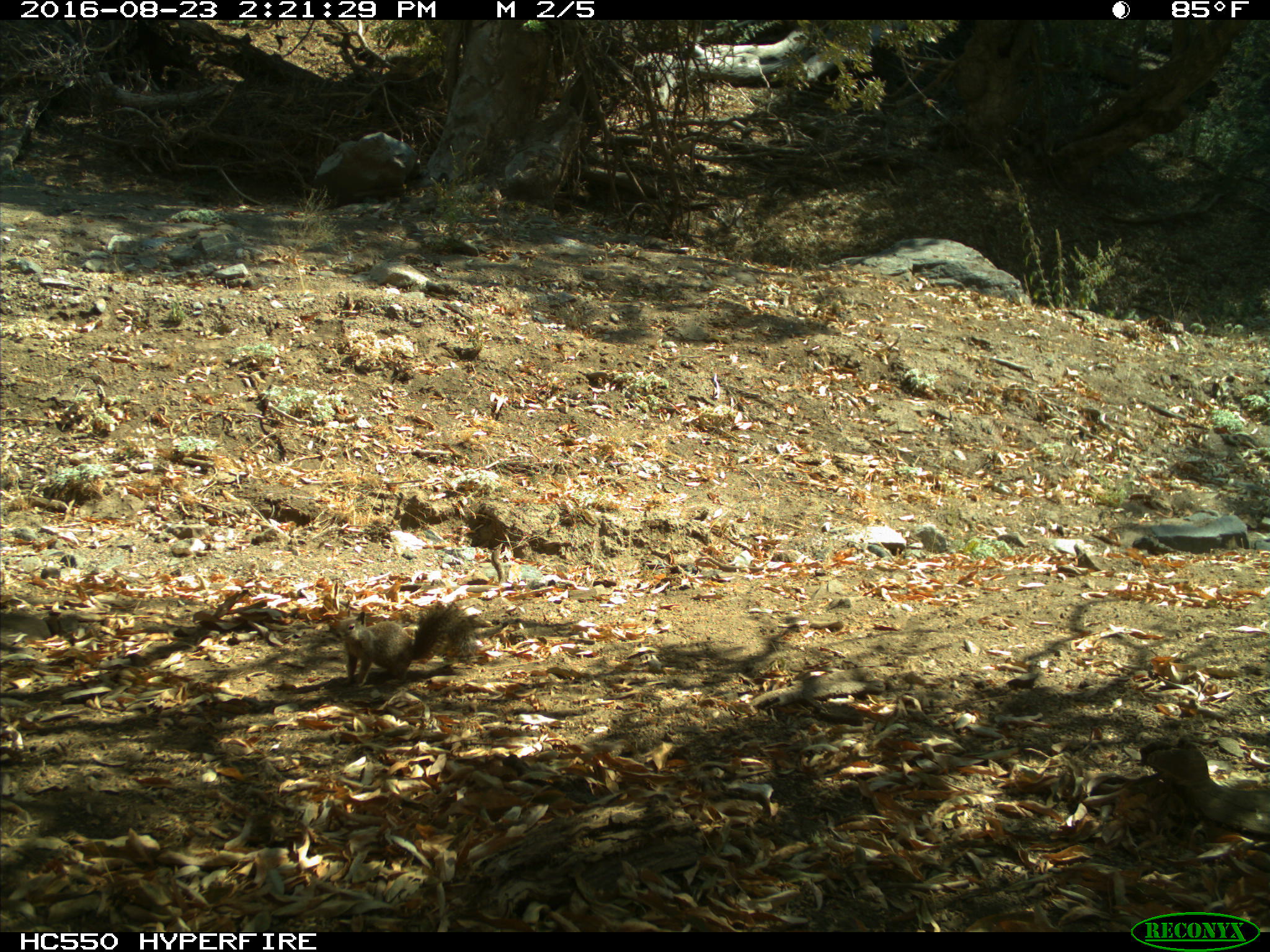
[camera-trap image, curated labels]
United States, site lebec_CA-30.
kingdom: Animalia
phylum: Chordata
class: Mammalia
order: Rodentia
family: Sciuridae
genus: Otospermophilus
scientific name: Otospermophilus beecheyi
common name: california ground squirrel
Otospermophilus beecheyi (california ground squirrel).